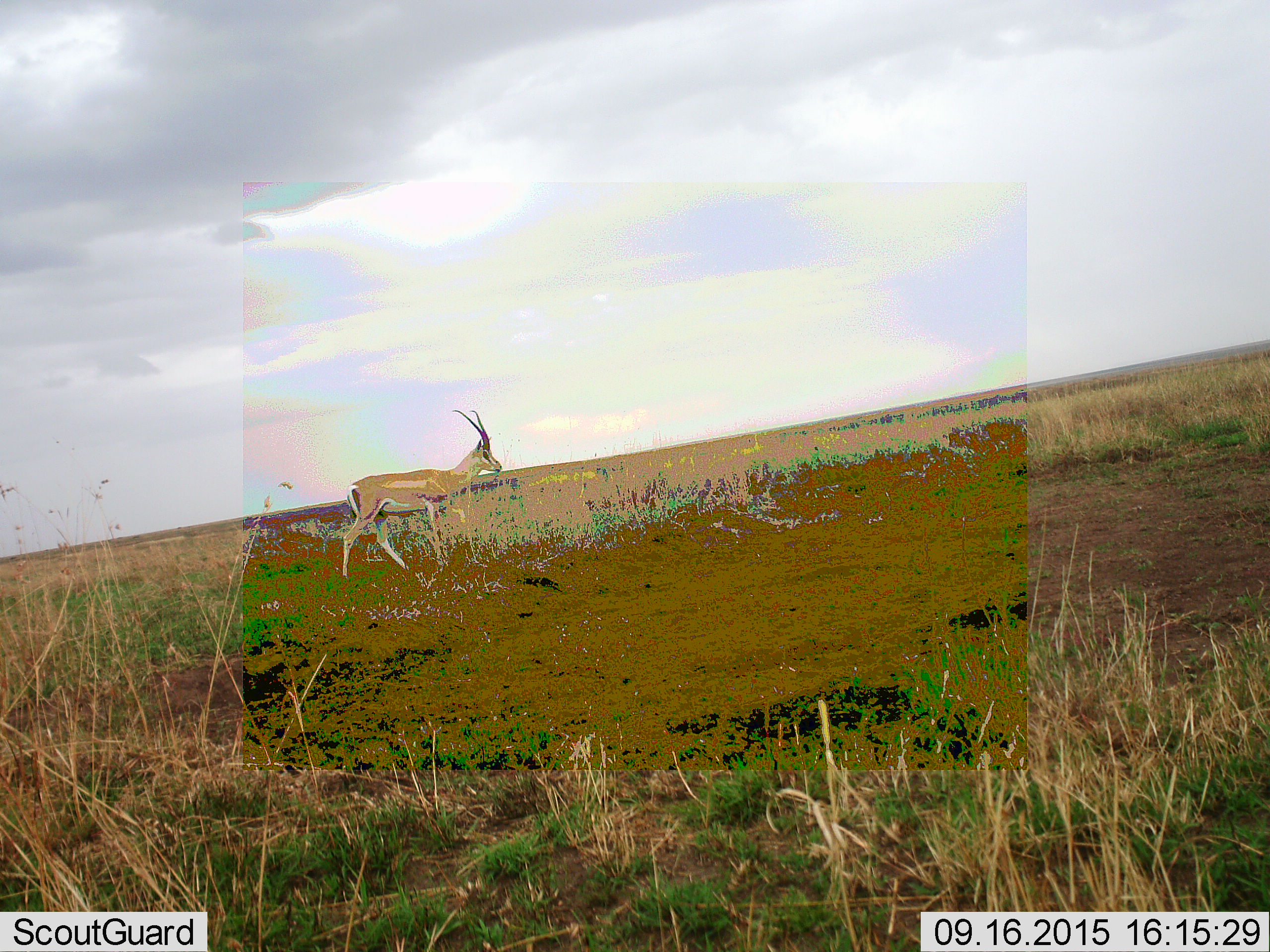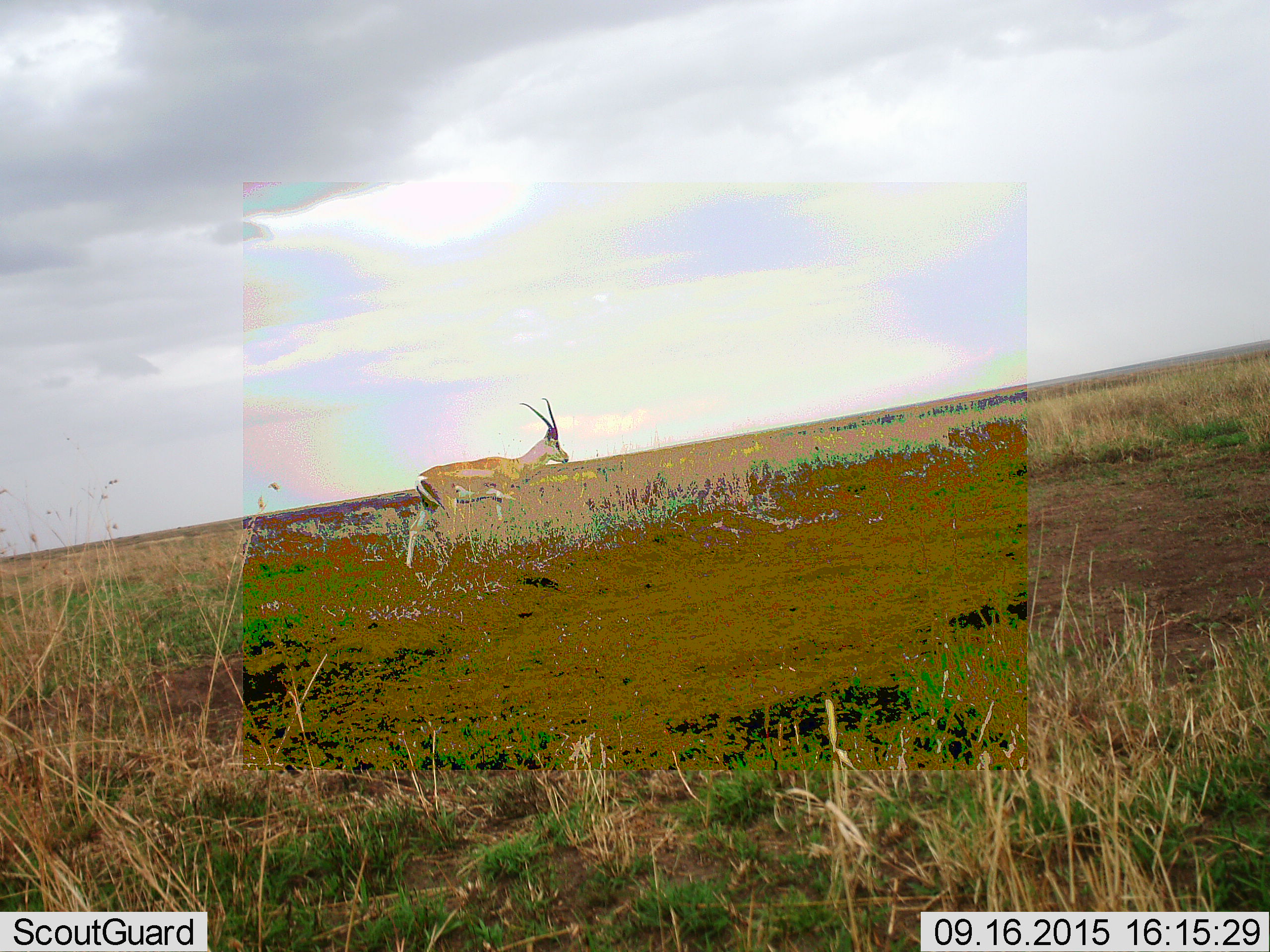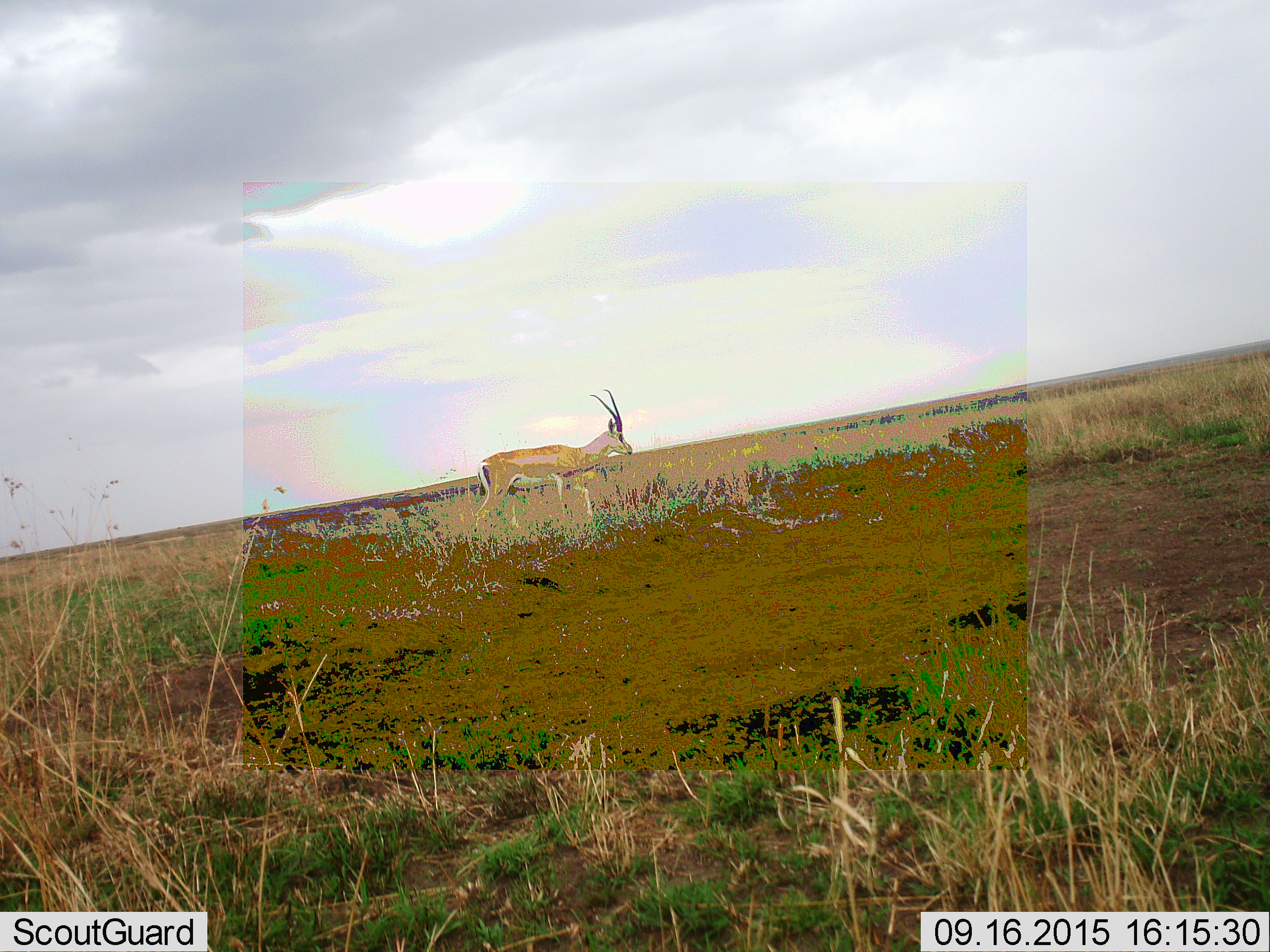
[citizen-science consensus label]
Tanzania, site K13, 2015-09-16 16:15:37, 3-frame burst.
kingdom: Animalia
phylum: Chordata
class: Mammalia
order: Artiodactyla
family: Bovidae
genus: Nanger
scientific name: Nanger granti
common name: grant's gazelle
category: gazellegrants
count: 1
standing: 0%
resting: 0%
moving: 100%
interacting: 0%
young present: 0%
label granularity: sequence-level